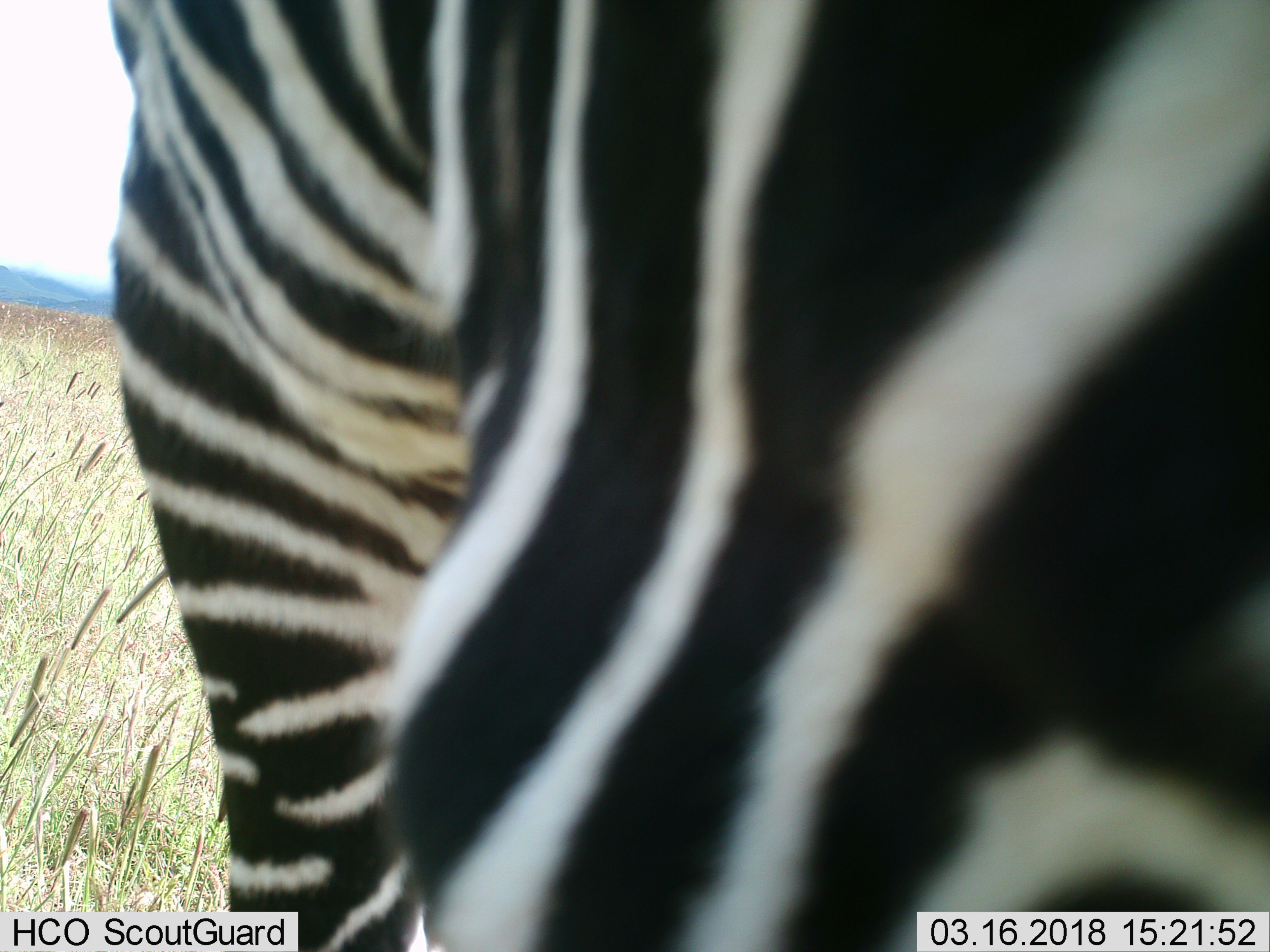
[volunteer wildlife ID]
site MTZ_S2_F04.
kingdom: Animalia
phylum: Chordata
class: Mammalia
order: Perissodactyla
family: Equidae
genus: Equus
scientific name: Equus zebra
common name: mountain zebra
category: zebramountain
Zebramountain (mountain zebra) (Equus zebra), count 1. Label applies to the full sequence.